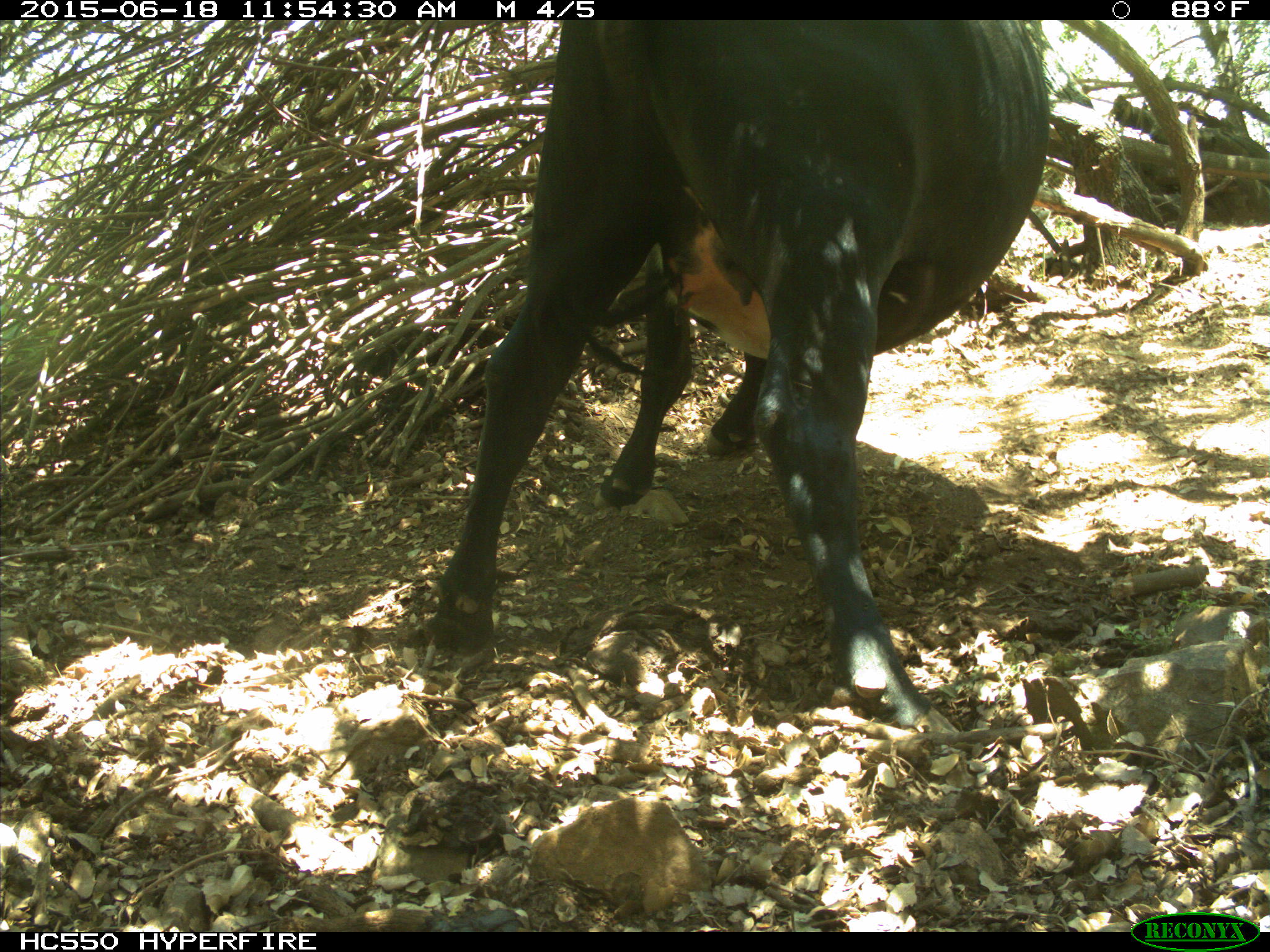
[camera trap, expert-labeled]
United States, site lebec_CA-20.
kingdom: Animalia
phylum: Chordata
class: Mammalia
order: Artiodactyla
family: Bovidae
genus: Bos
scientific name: Bos taurus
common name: domestic cow